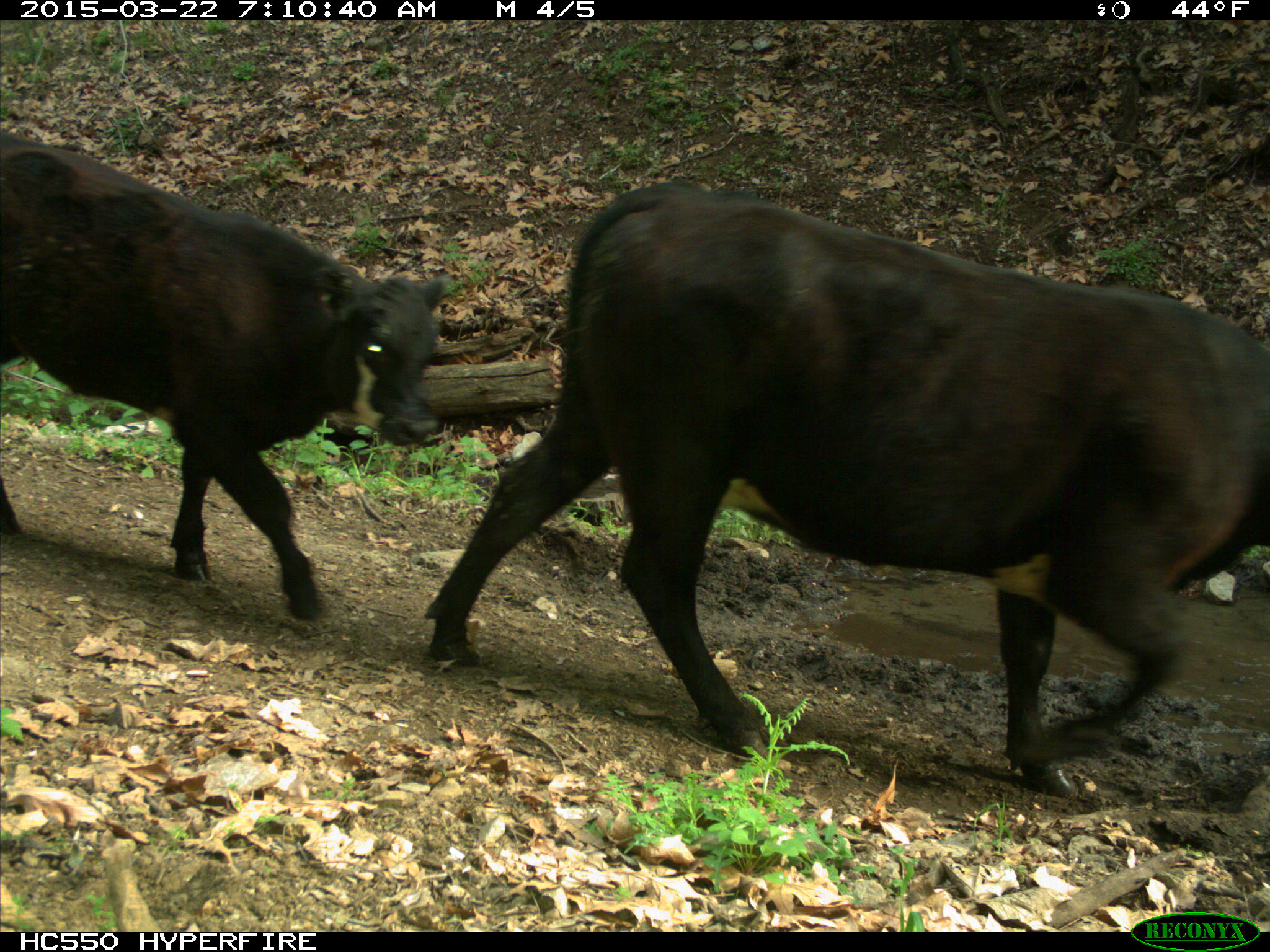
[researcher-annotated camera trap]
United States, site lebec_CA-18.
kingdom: Animalia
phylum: Chordata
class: Mammalia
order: Artiodactyla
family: Bovidae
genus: Bos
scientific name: Bos taurus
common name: domestic cow